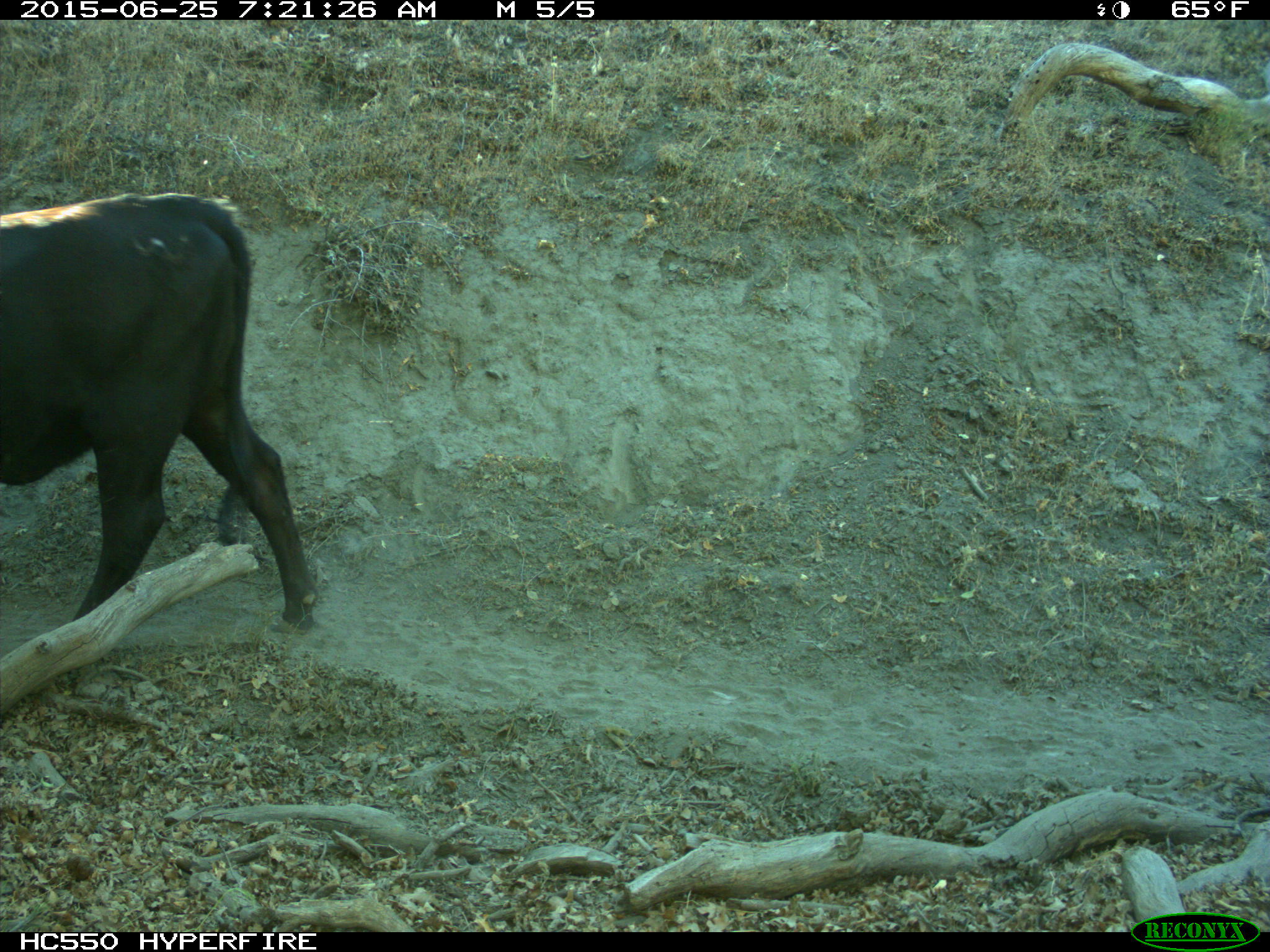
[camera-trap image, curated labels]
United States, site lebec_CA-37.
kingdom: Animalia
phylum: Chordata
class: Mammalia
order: Artiodactyla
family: Bovidae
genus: Bos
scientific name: Bos taurus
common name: domestic cow